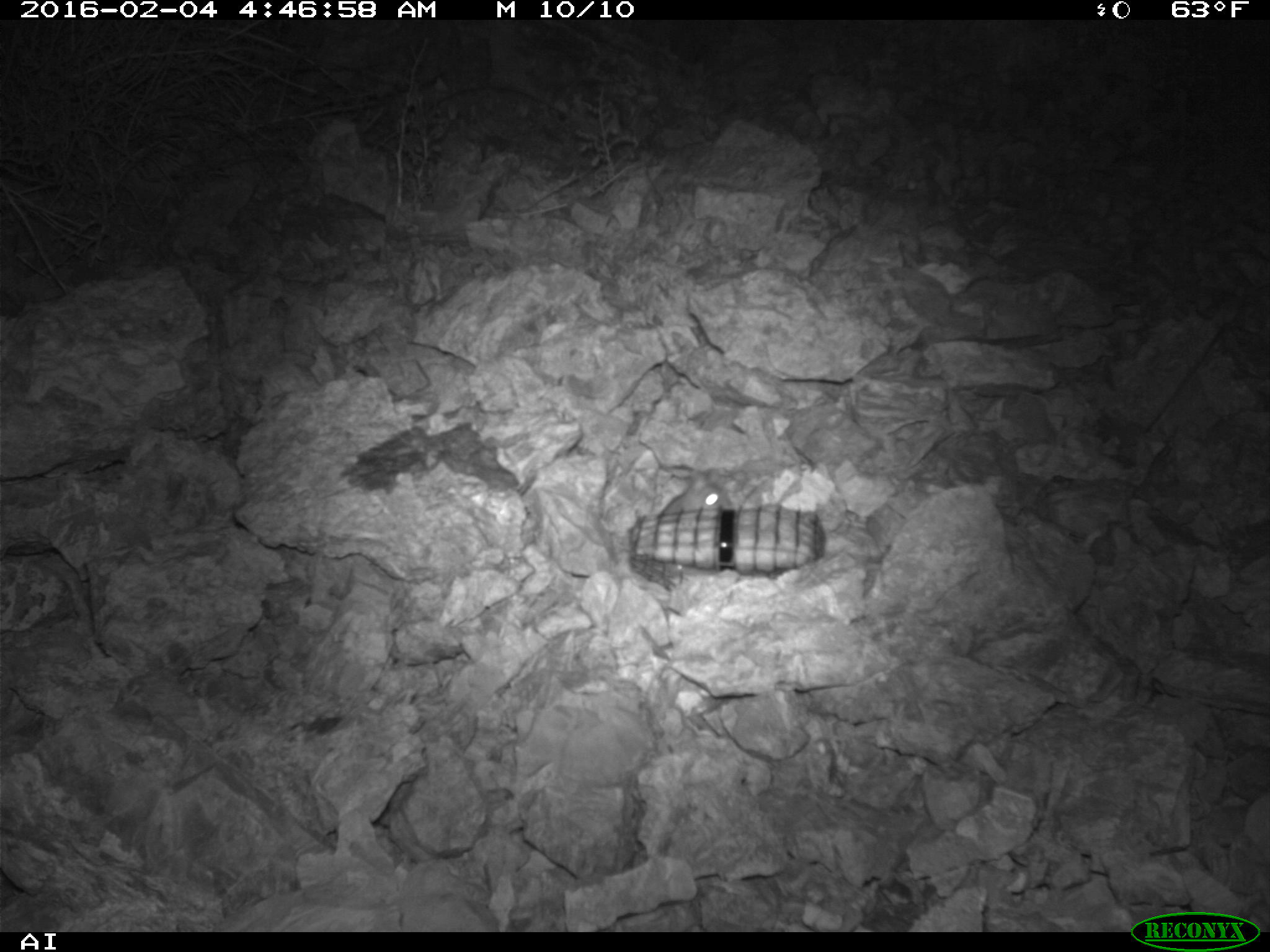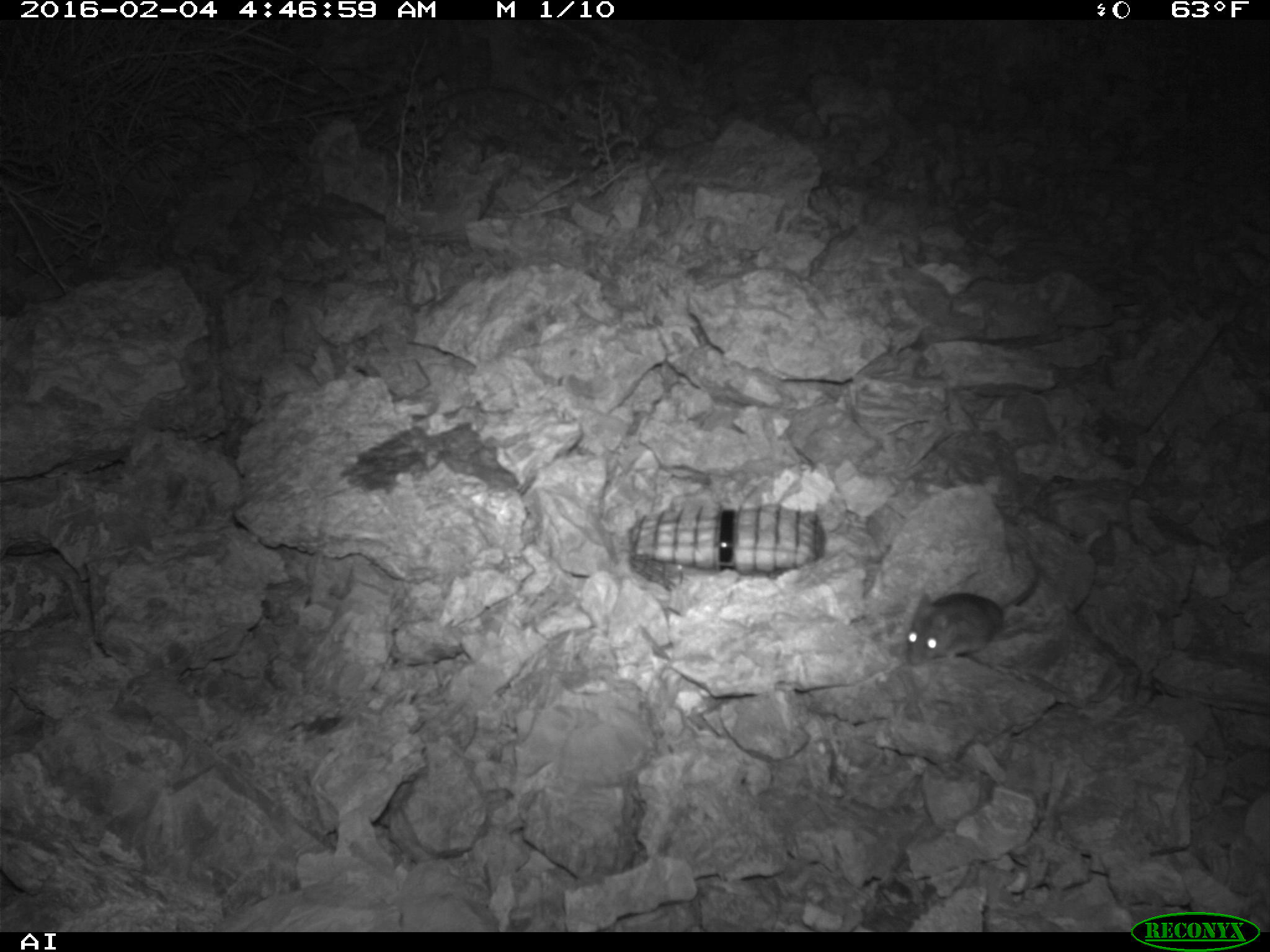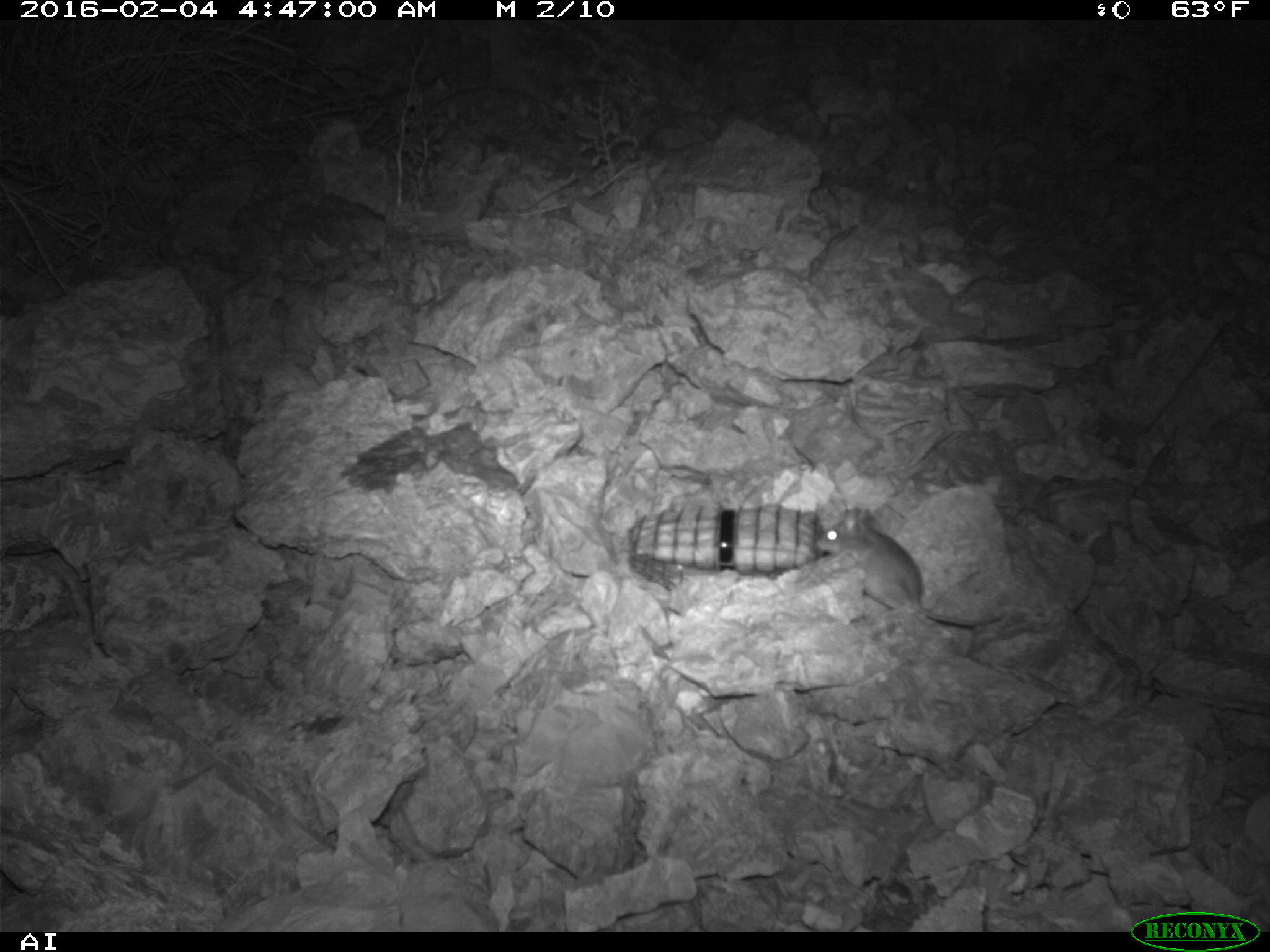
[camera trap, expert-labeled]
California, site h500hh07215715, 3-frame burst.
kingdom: Animalia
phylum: Chordata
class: Mammalia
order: Rodentia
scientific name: Rodentia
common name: rodent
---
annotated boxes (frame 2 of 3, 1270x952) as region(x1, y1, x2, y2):
rodent: region(903, 549, 1041, 664)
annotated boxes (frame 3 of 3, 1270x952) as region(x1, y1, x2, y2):
rodent: region(816, 506, 1005, 626)